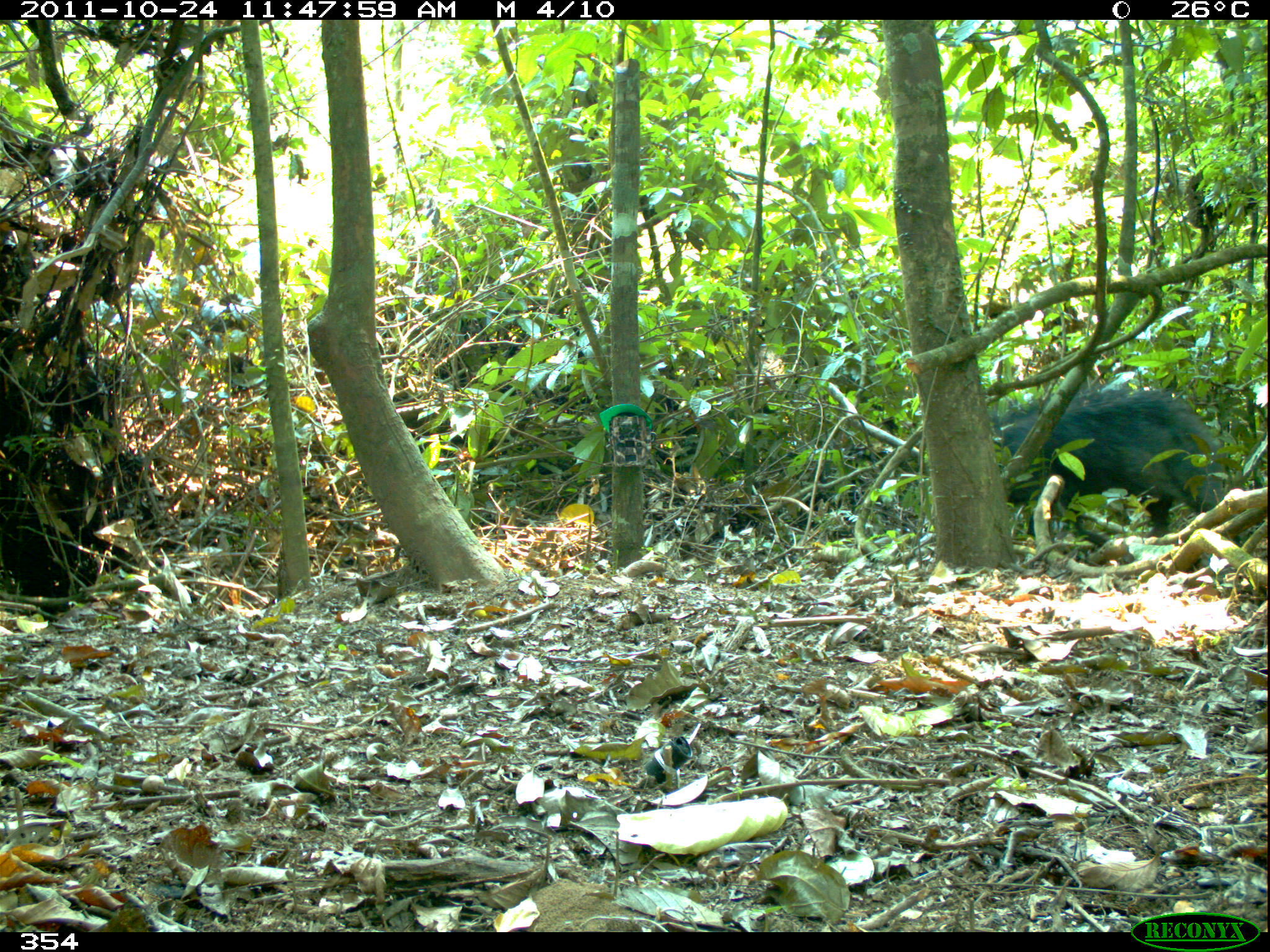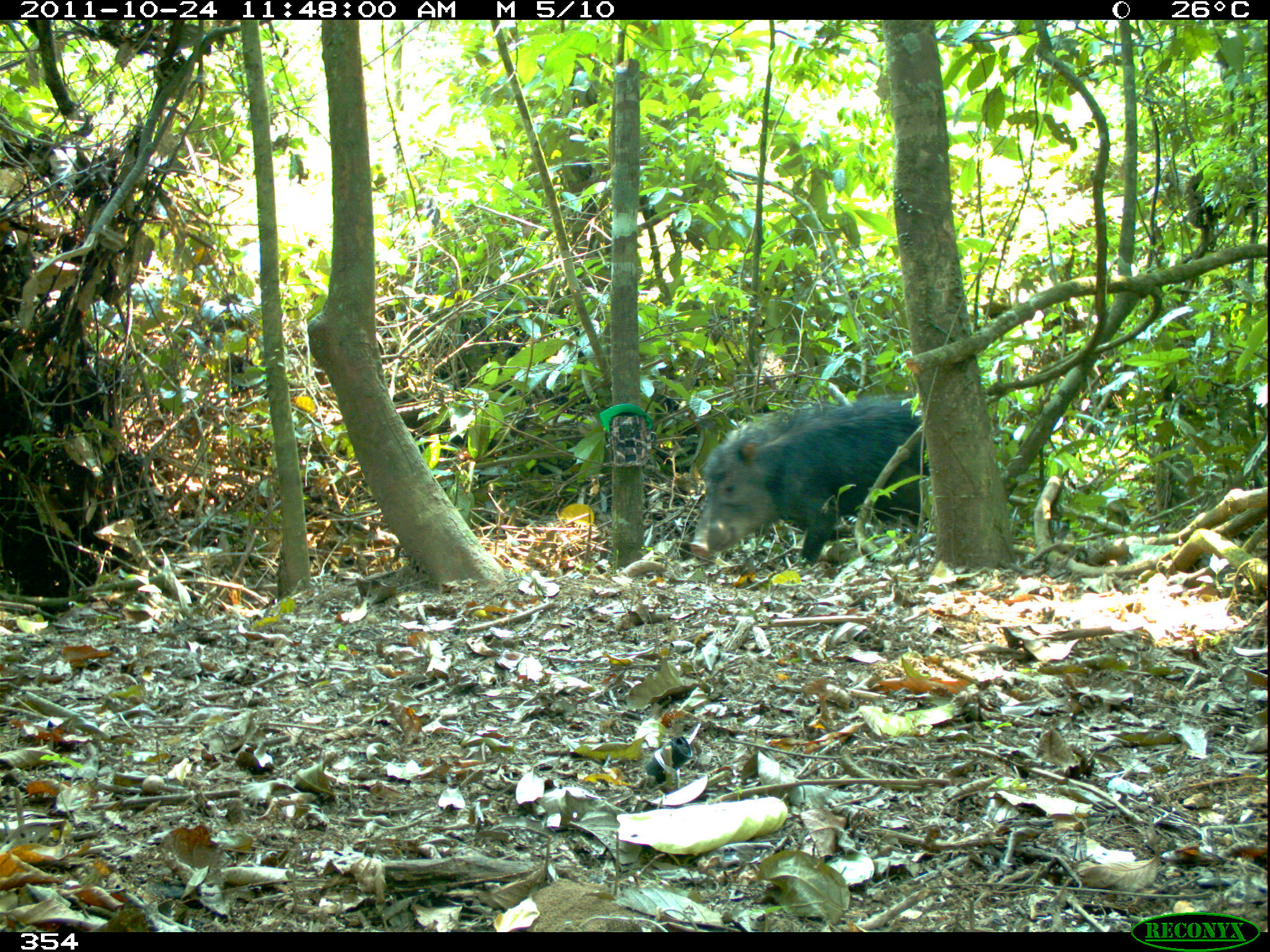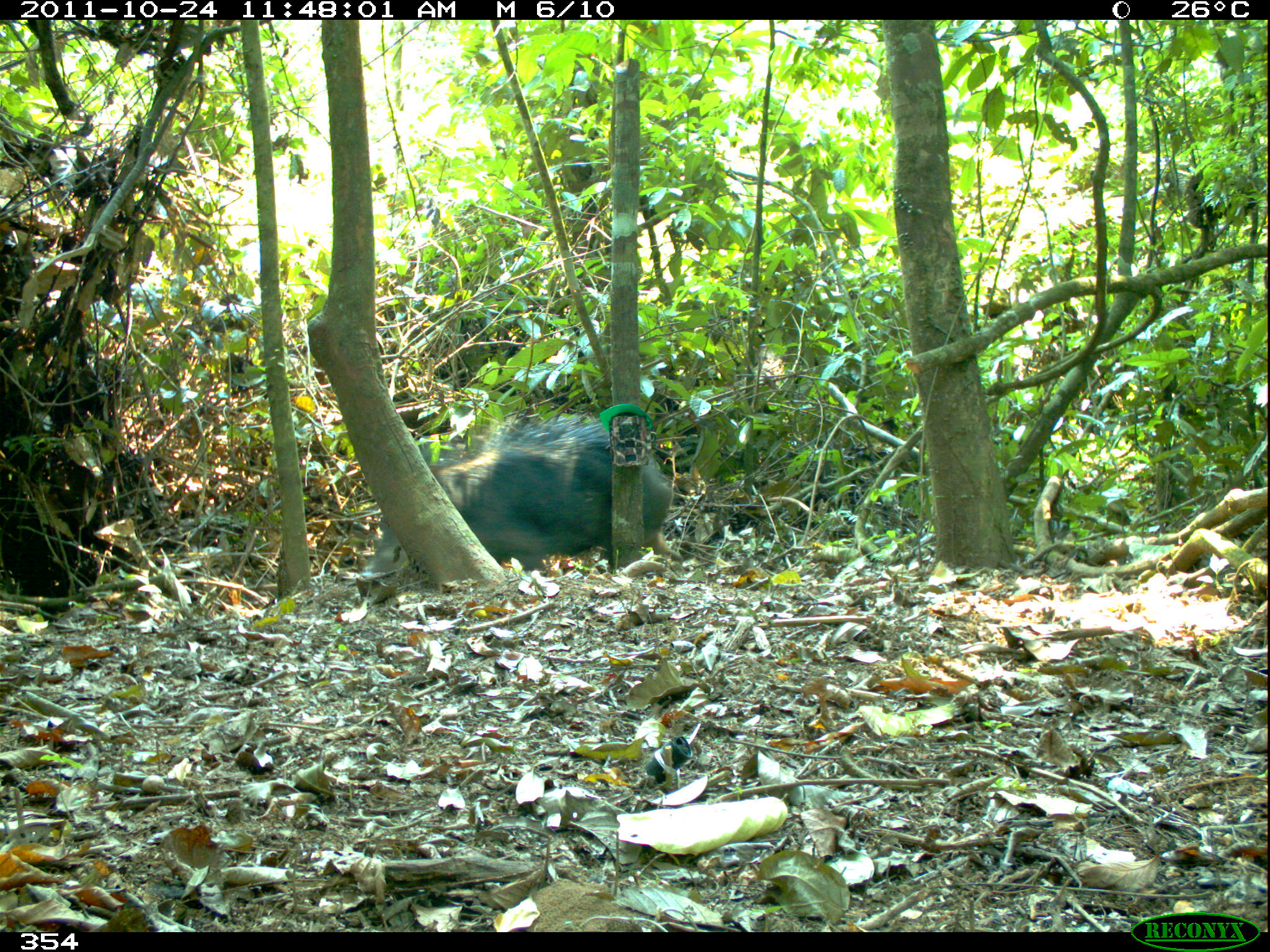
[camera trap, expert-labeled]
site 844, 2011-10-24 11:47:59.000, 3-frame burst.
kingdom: Animalia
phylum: Chordata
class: Mammalia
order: Artiodactyla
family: Tayassuidae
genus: Tayassu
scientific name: Tayassu pecari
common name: white-lipped peccary